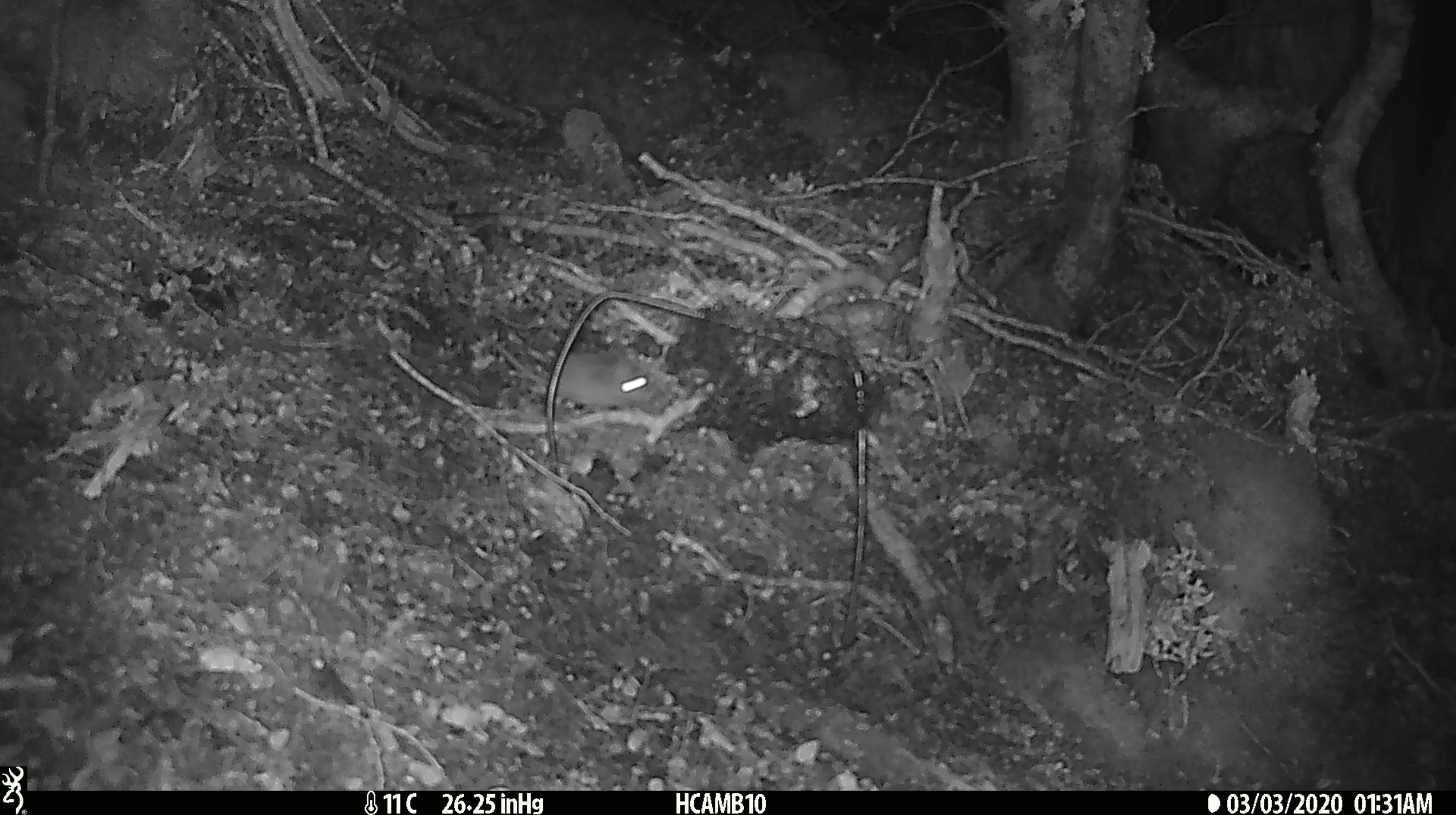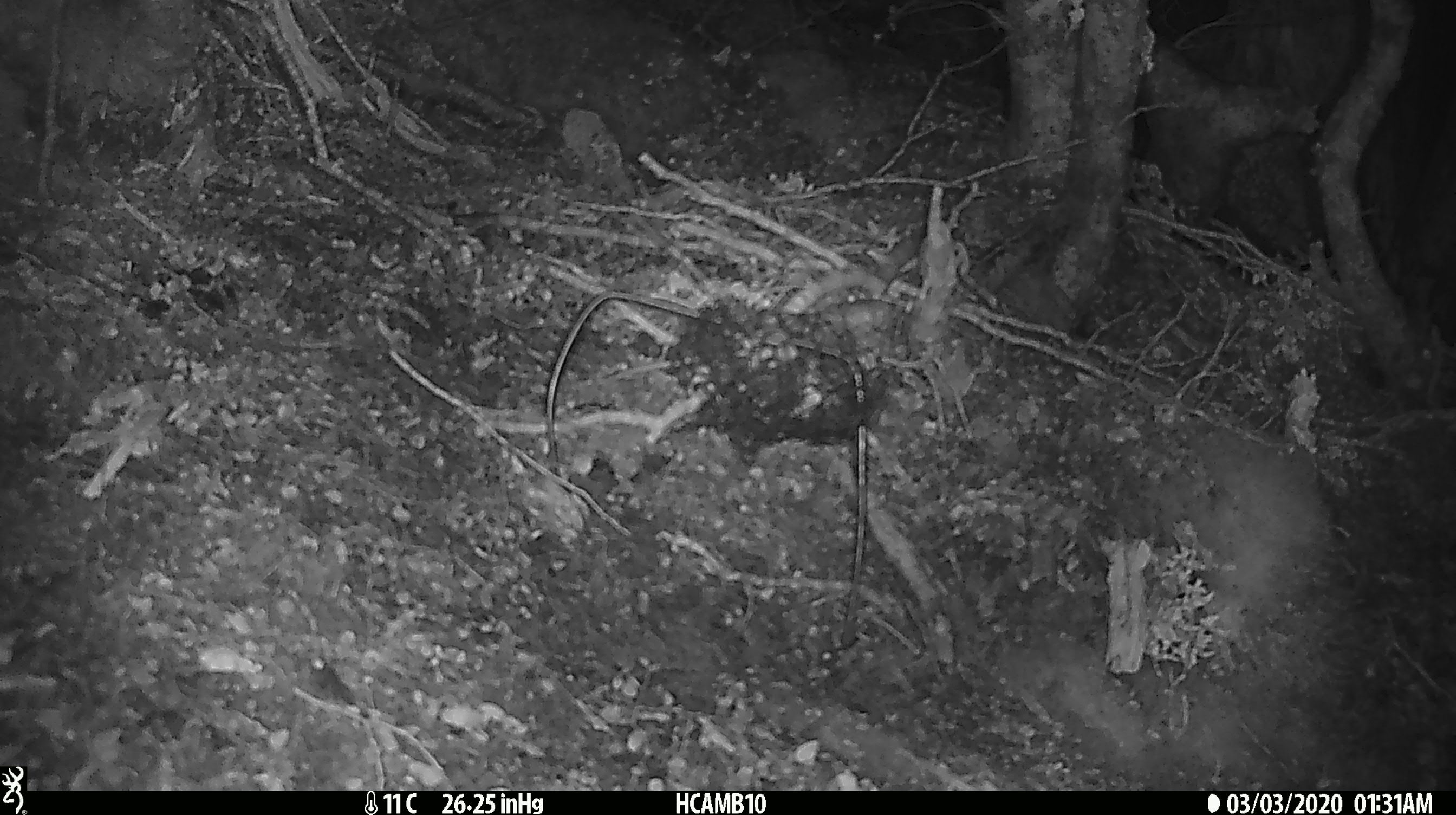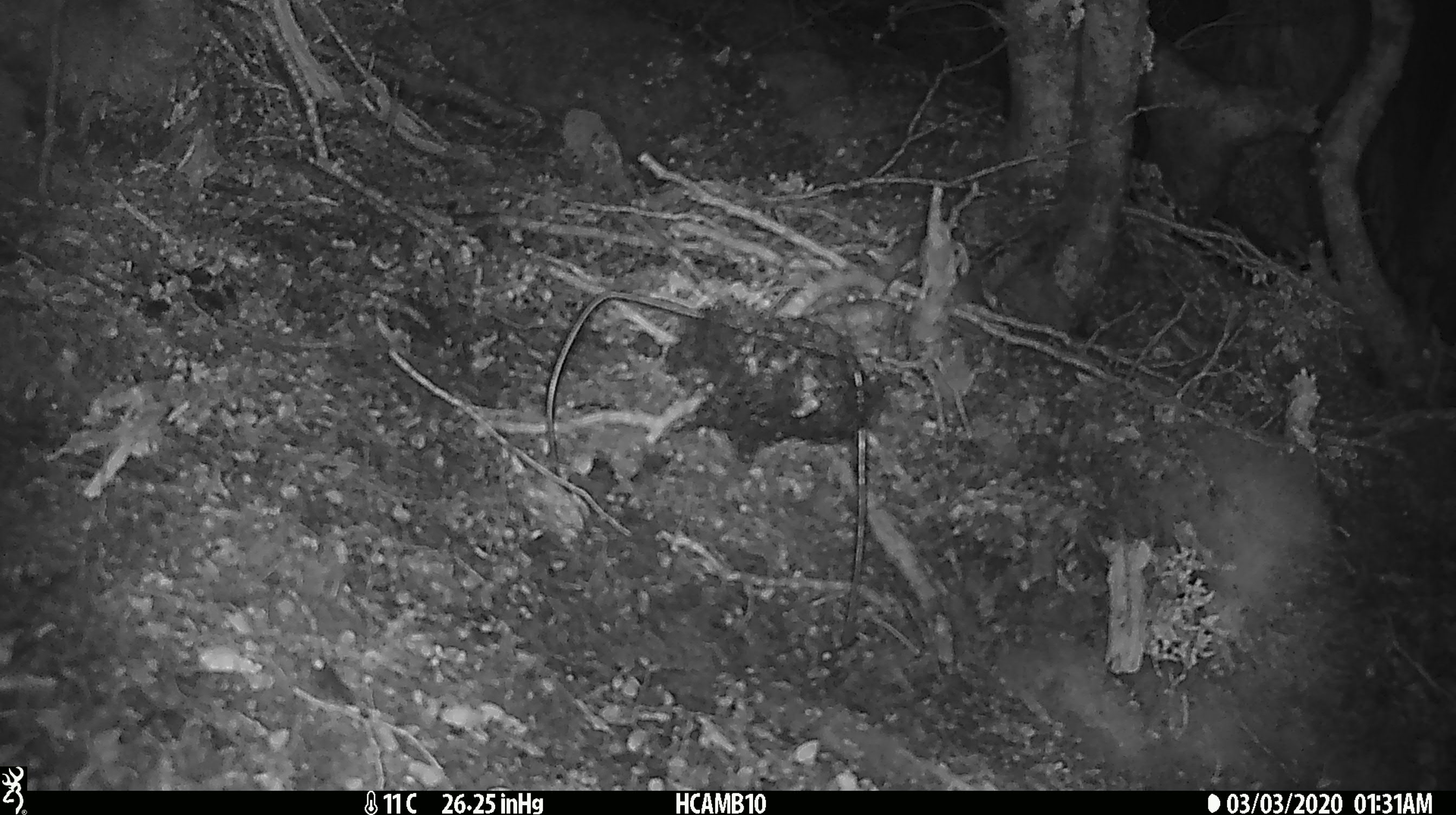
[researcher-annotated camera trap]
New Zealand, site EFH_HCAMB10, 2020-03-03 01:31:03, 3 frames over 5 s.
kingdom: Animalia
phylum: Chordata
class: Mammalia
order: Rodentia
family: Muridae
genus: Mus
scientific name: Mus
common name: mouse